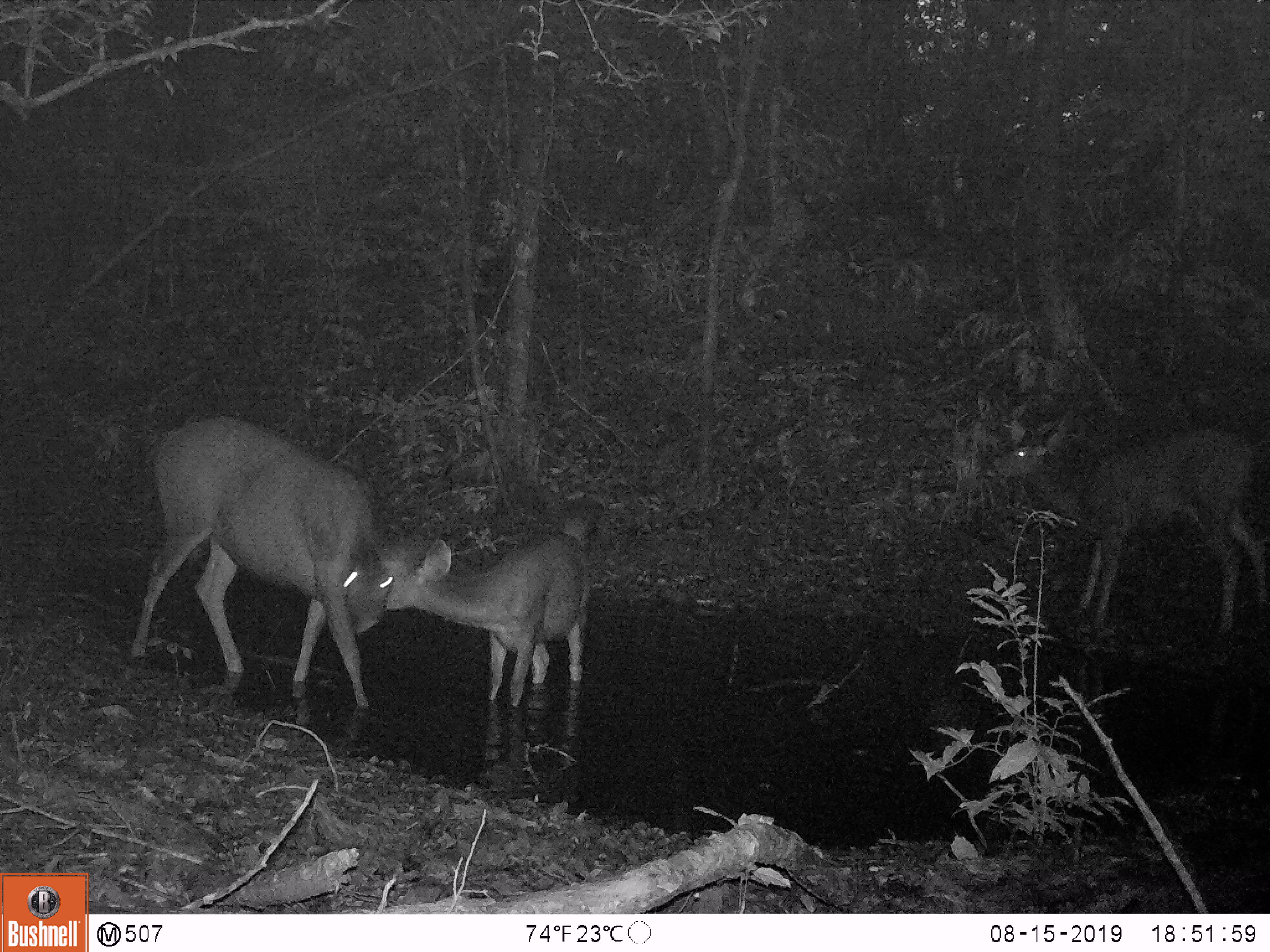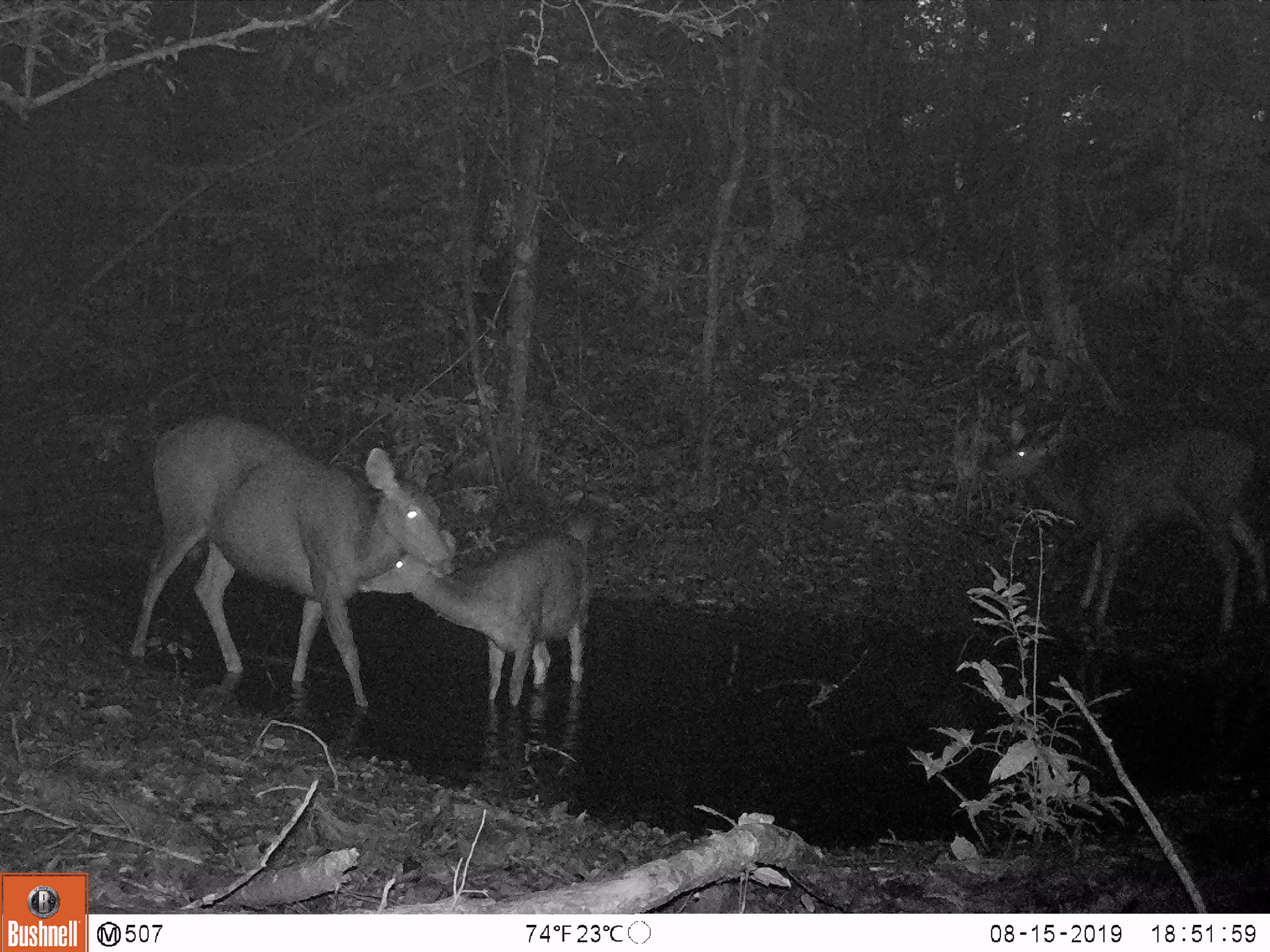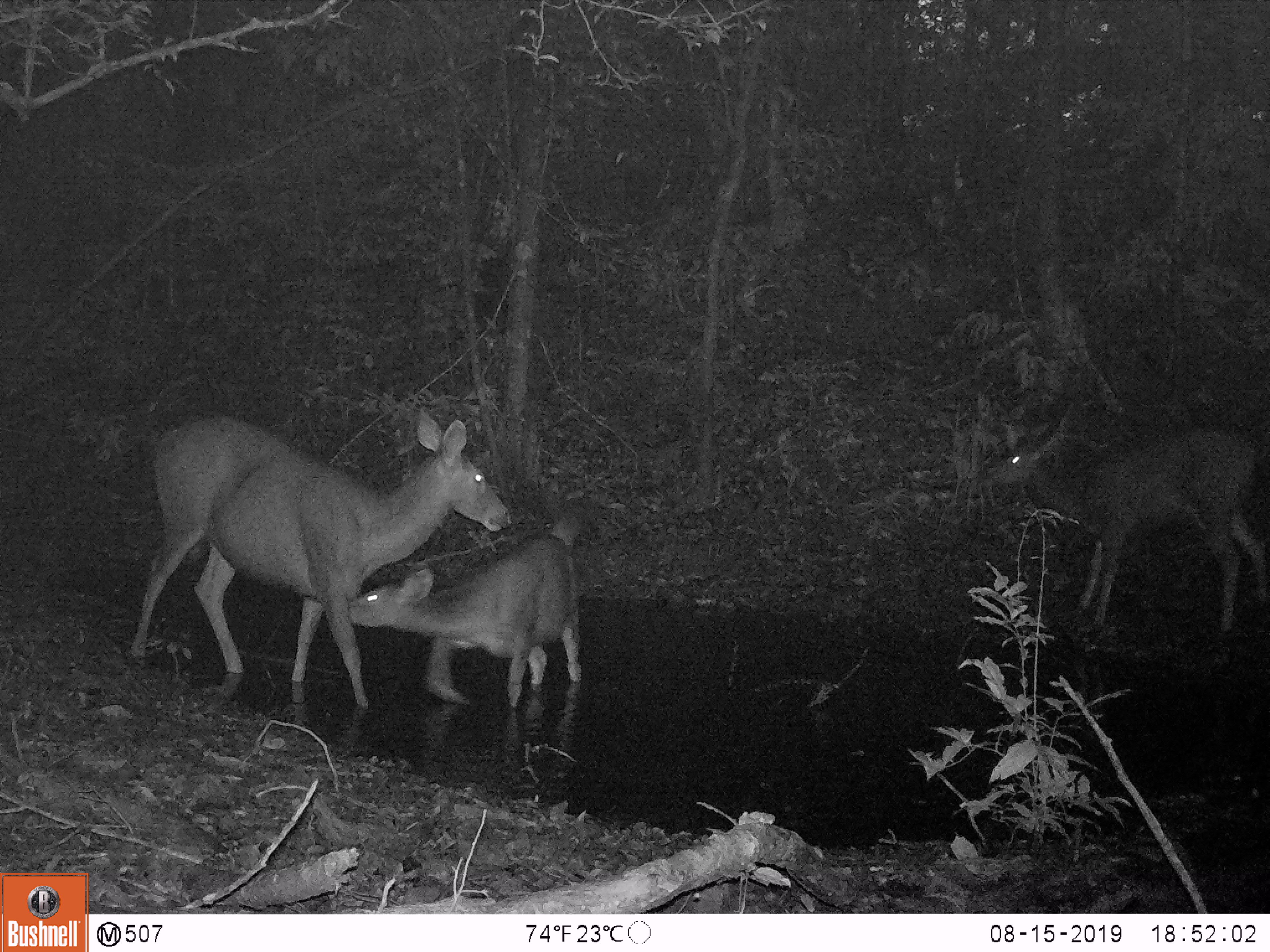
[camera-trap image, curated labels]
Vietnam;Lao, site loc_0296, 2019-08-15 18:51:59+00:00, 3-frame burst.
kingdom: Animalia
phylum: Chordata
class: Mammalia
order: Artiodactyla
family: Cervidae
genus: Rusa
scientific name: Rusa unicolor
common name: sambar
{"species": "sambar (Rusa unicolor)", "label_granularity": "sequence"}